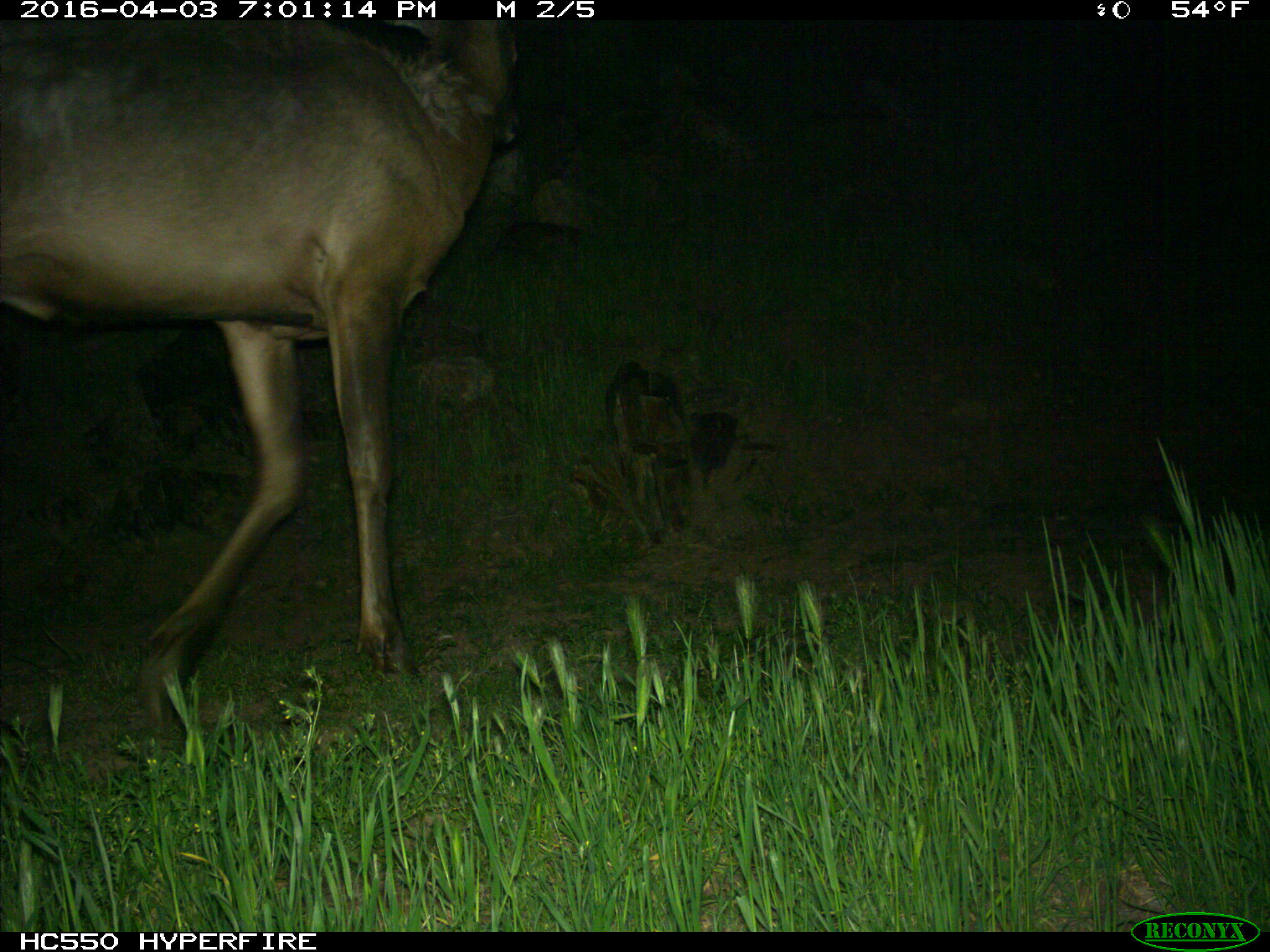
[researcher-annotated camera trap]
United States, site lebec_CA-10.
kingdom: Animalia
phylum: Chordata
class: Mammalia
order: Artiodactyla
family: Cervidae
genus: Cervus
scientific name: Cervus canadensis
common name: elk